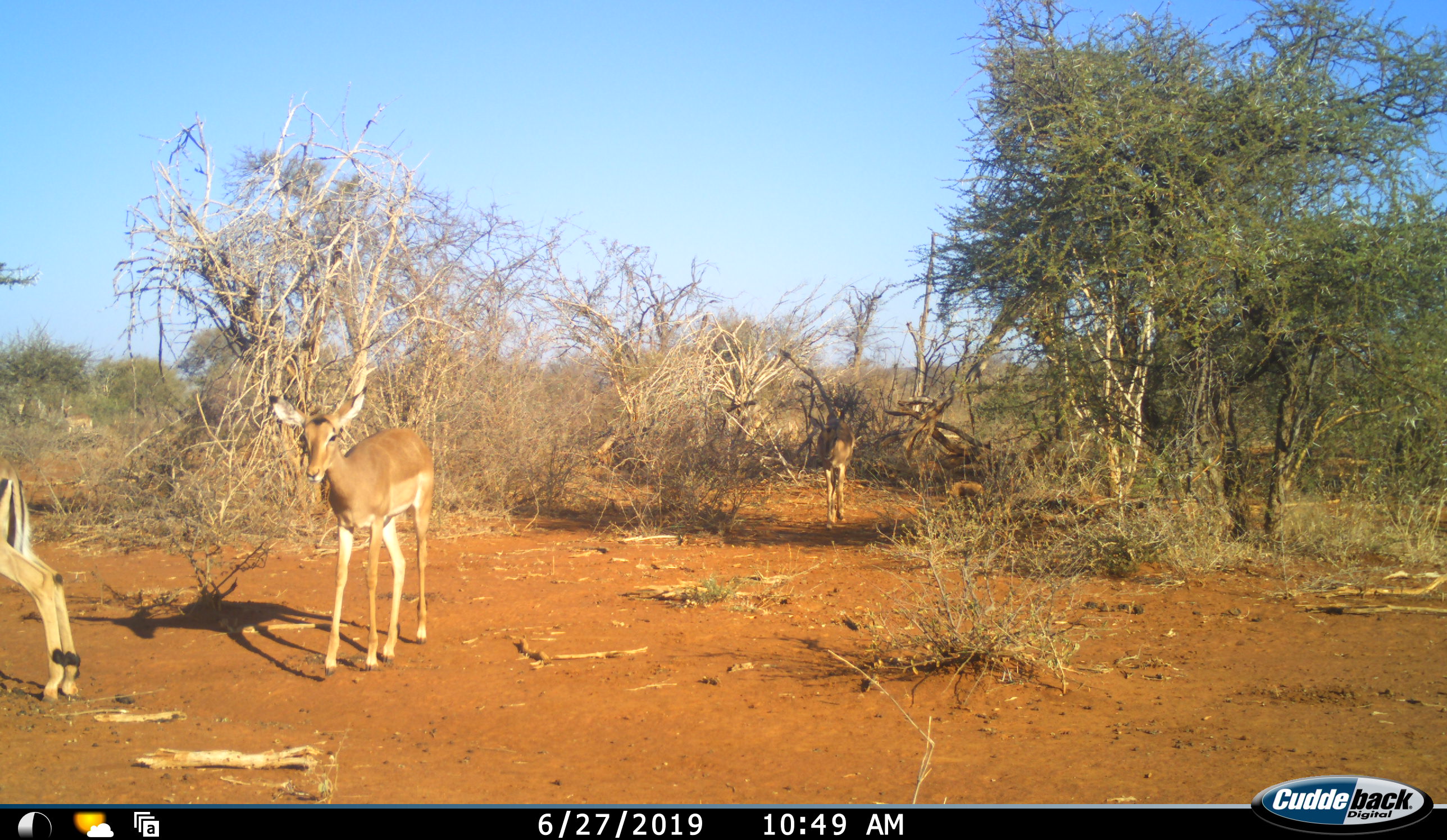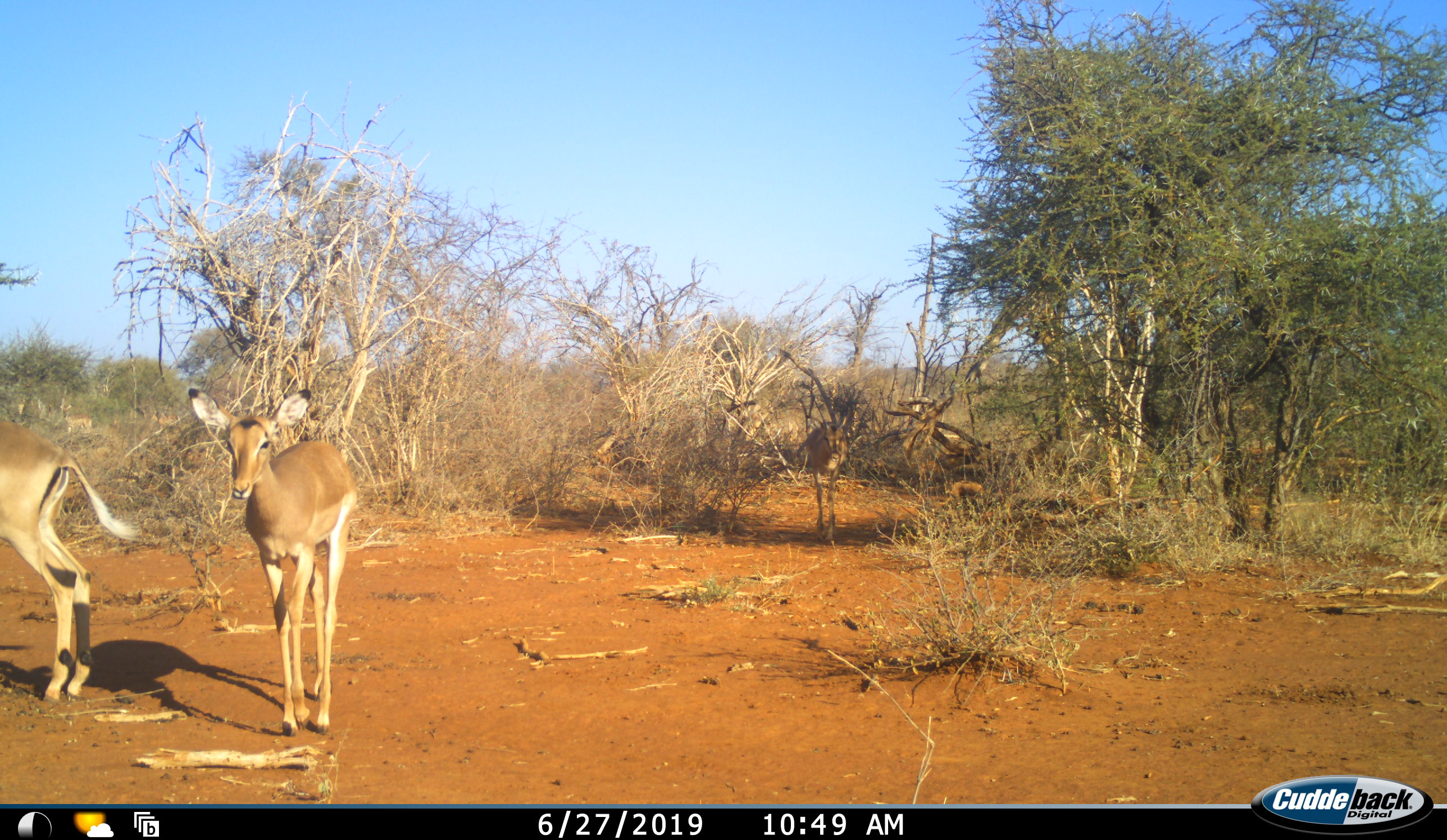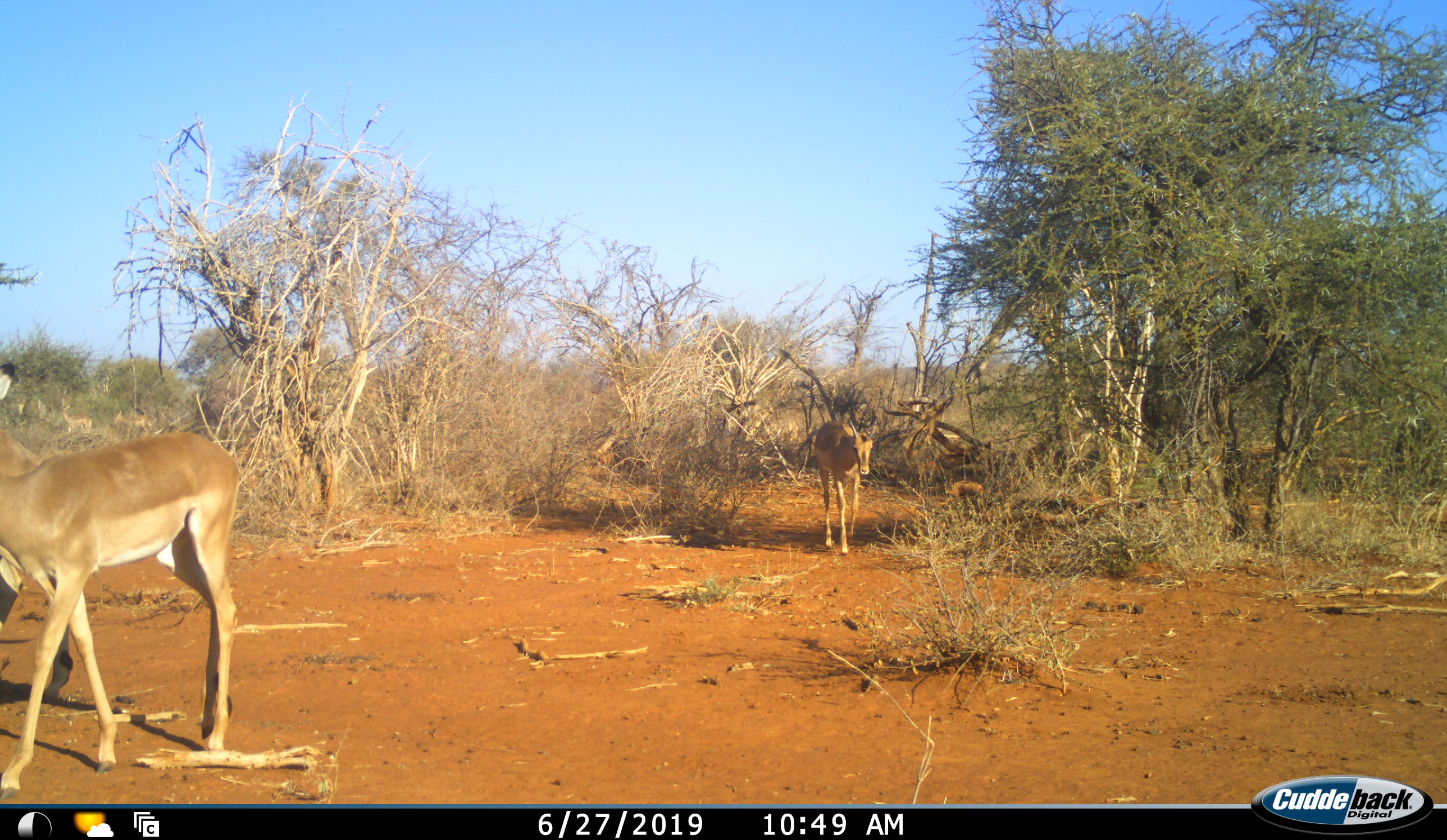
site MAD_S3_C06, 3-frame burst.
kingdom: Animalia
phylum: Chordata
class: Mammalia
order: Artiodactyla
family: Bovidae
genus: Aepyceros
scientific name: Aepyceros melampus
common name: impala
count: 4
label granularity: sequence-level